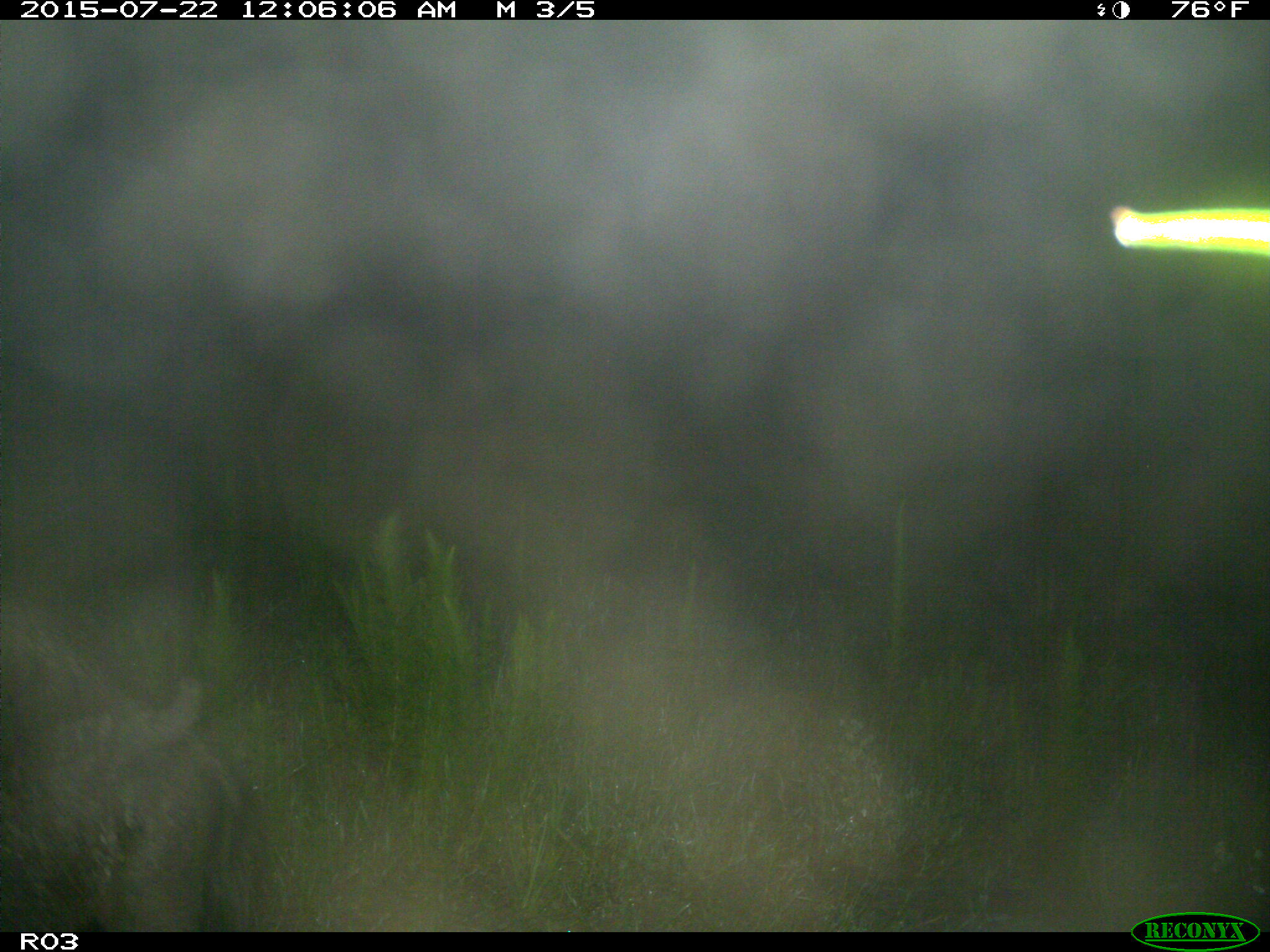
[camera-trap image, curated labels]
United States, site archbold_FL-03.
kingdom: Animalia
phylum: Chordata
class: Mammalia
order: Artiodactyla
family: Suidae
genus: Sus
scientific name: Sus scrofa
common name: wild boar